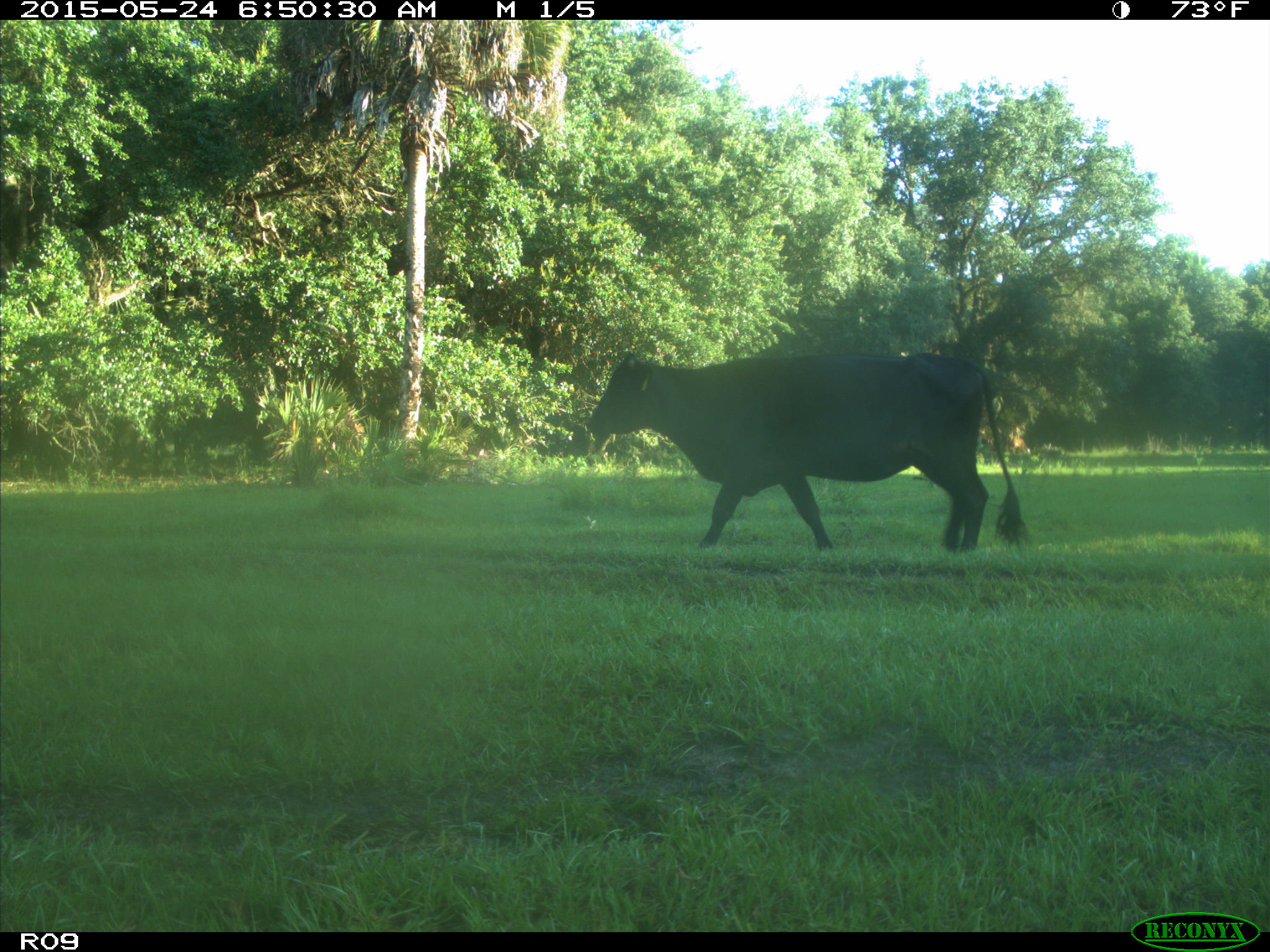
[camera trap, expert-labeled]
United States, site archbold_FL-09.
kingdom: Animalia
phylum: Chordata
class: Mammalia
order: Artiodactyla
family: Bovidae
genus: Bos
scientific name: Bos taurus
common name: domestic cow